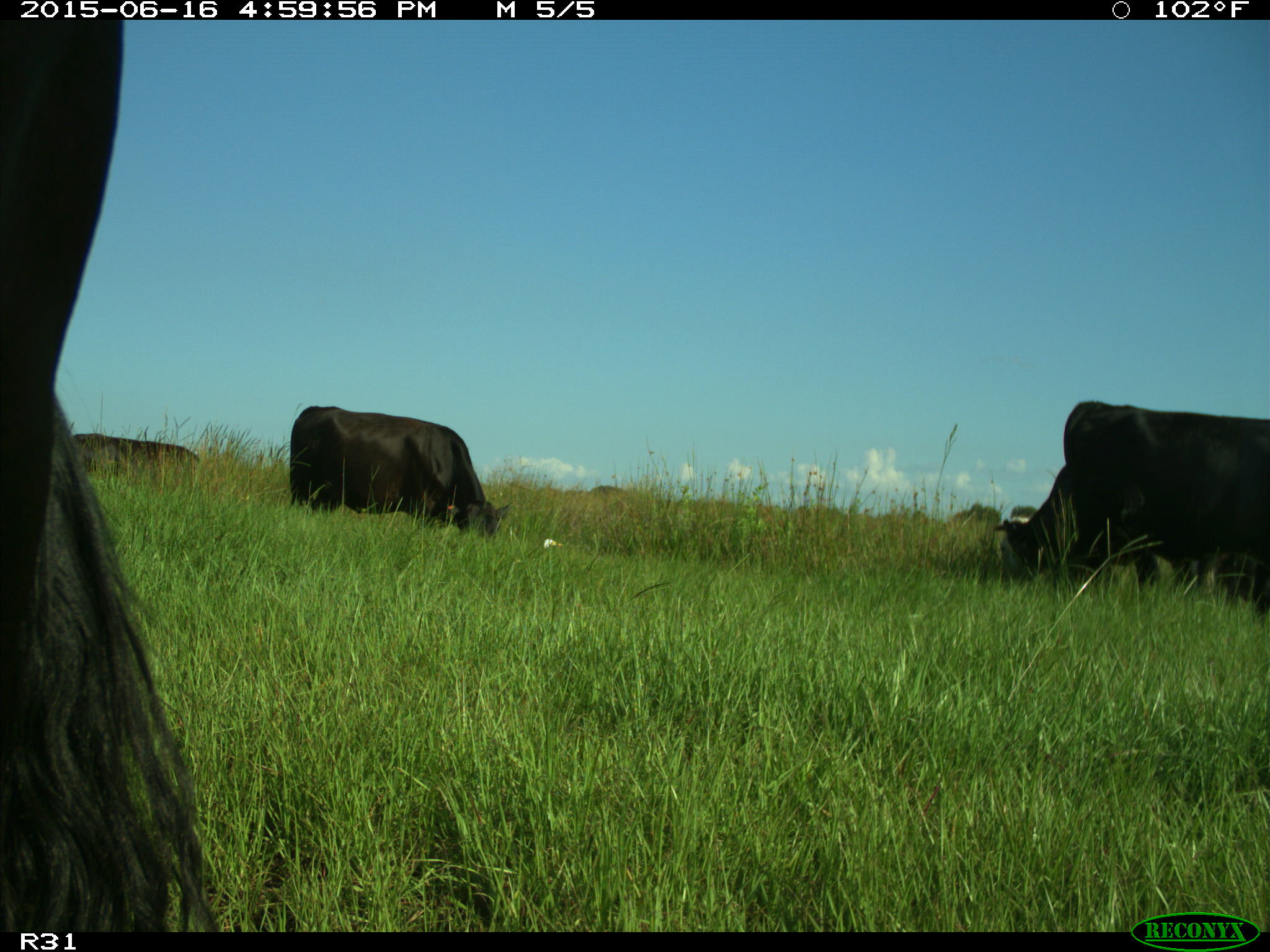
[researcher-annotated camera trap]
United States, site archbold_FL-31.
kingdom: Animalia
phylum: Chordata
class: Mammalia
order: Artiodactyla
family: Bovidae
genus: Bos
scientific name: Bos taurus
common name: domestic cow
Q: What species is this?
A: Bos taurus (domestic cow).